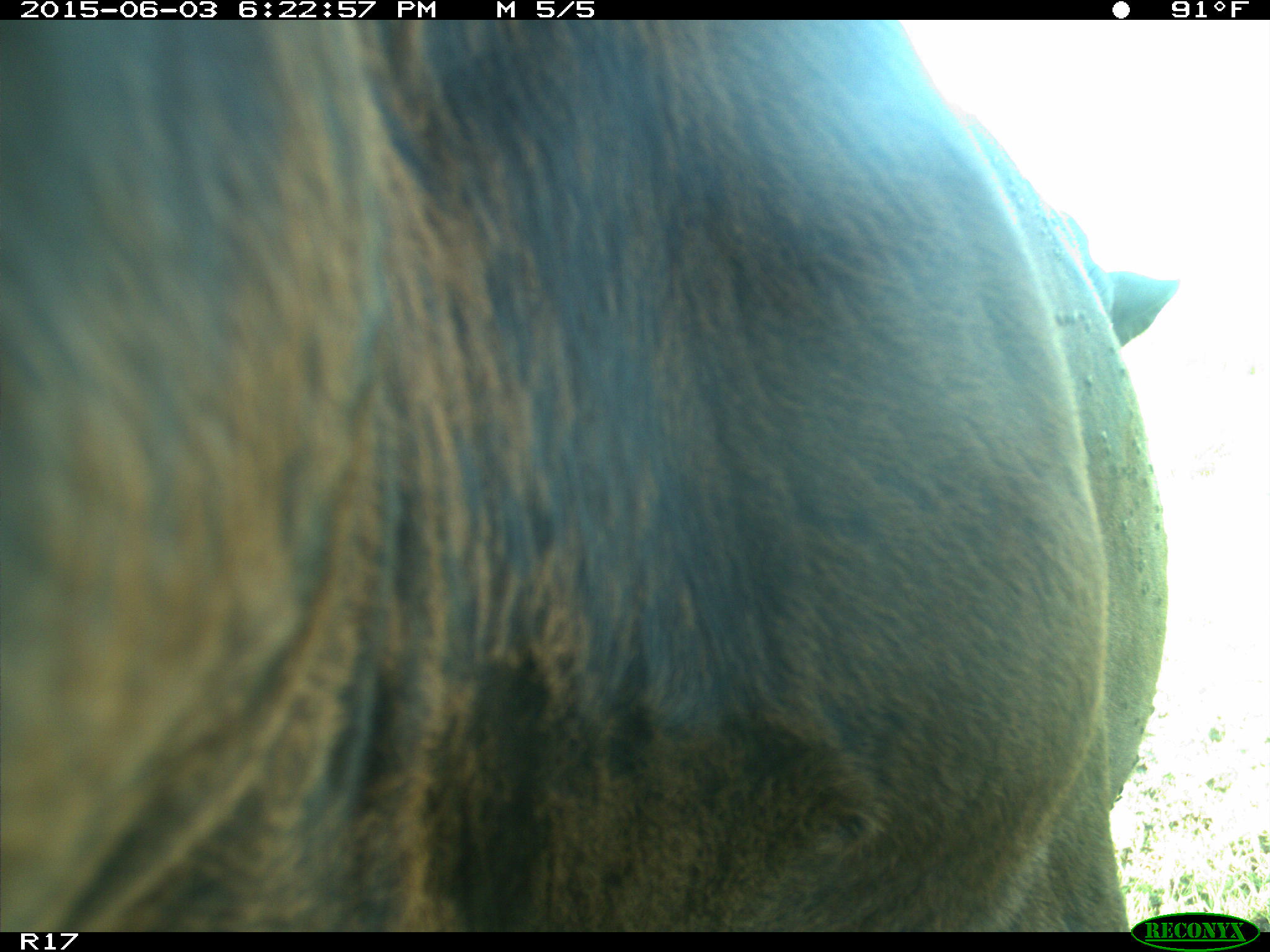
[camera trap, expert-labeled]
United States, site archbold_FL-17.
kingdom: Animalia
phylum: Chordata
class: Mammalia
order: Artiodactyla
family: Bovidae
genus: Bos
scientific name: Bos taurus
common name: domestic cow